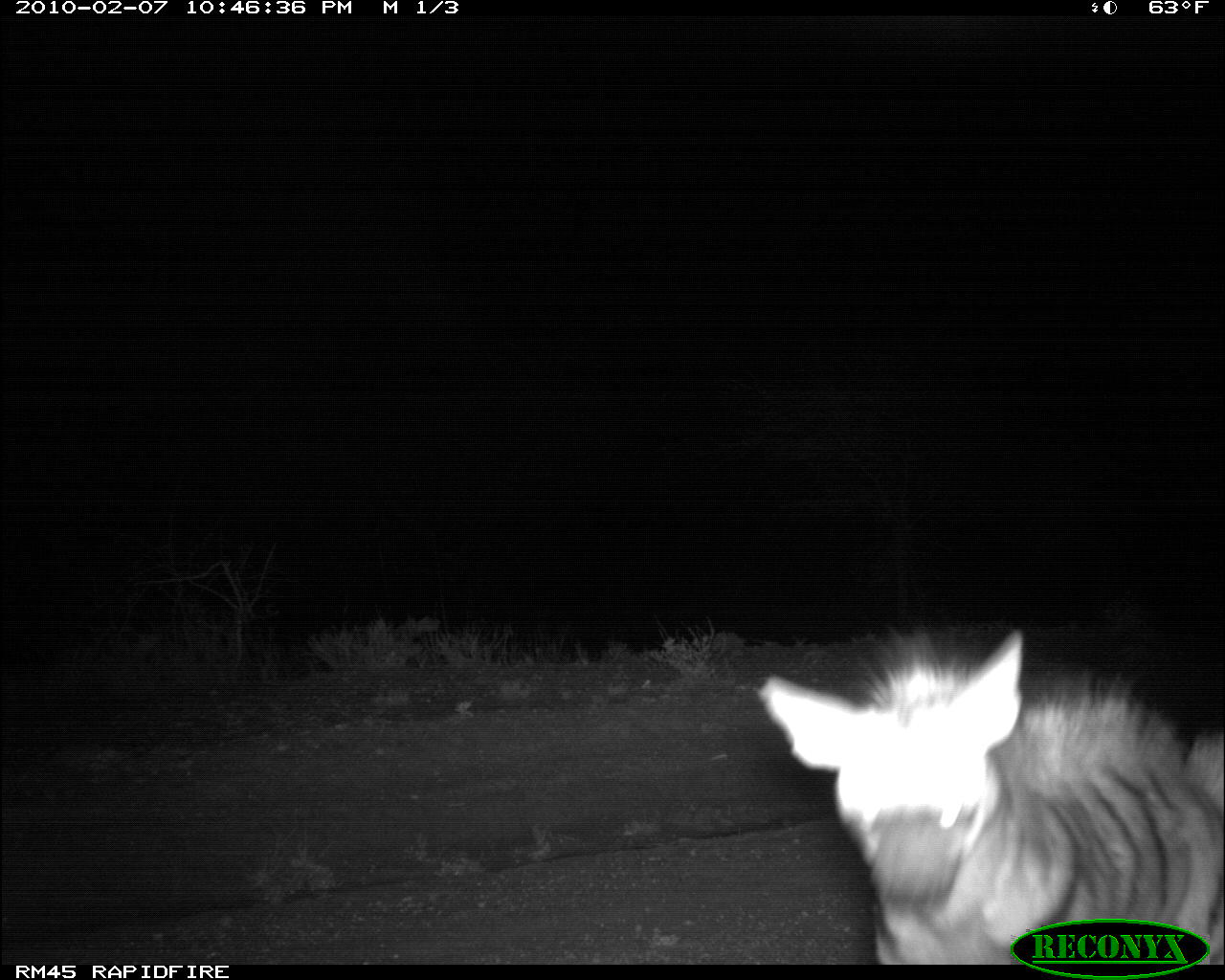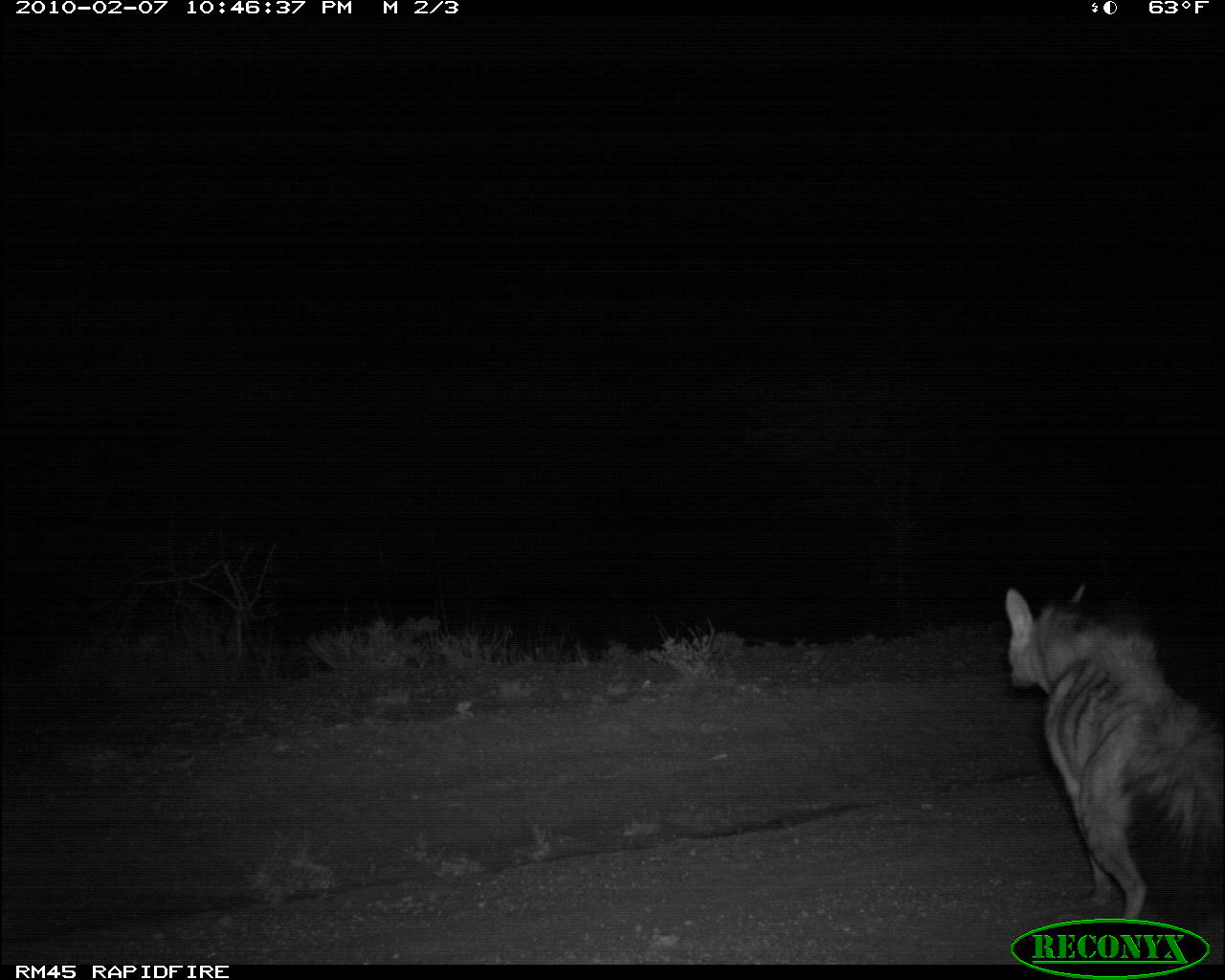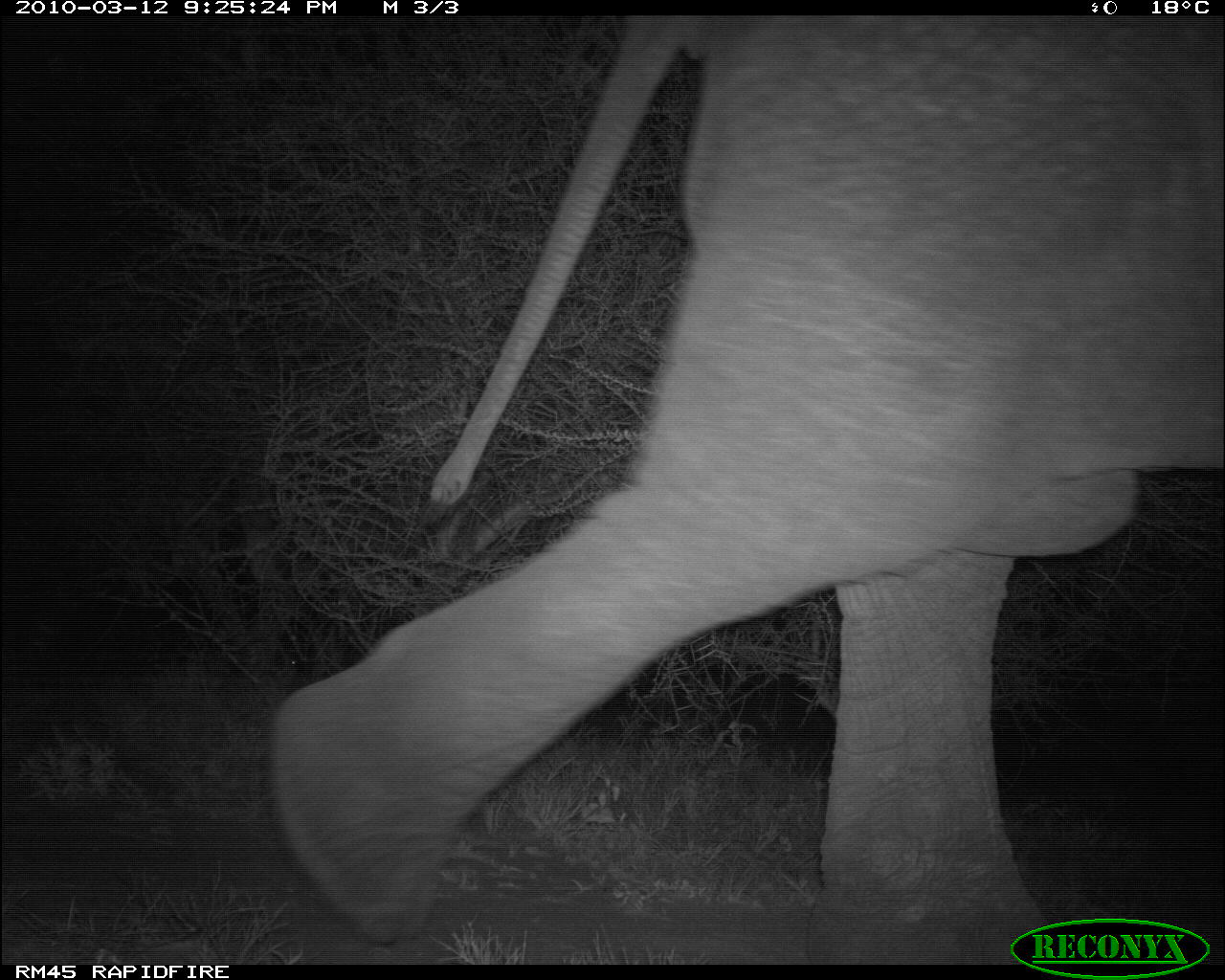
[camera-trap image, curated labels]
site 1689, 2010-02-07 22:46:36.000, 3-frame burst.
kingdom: Animalia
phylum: Chordata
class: Mammalia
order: Carnivora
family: Hyaenidae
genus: Proteles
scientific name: Proteles cristatus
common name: aardwolf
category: proteles cristata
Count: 1.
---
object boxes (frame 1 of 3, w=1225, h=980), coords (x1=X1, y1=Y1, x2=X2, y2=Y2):
proteles cristata: (x1=748, y1=624, x2=1225, y2=965)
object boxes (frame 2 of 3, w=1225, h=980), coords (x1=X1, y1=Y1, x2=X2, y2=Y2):
proteles cristata: (x1=1004, y1=581, x2=1223, y2=919)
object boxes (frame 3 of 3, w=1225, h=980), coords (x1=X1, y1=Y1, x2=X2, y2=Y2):
proteles cristata: (x1=271, y1=16, x2=1225, y2=968)